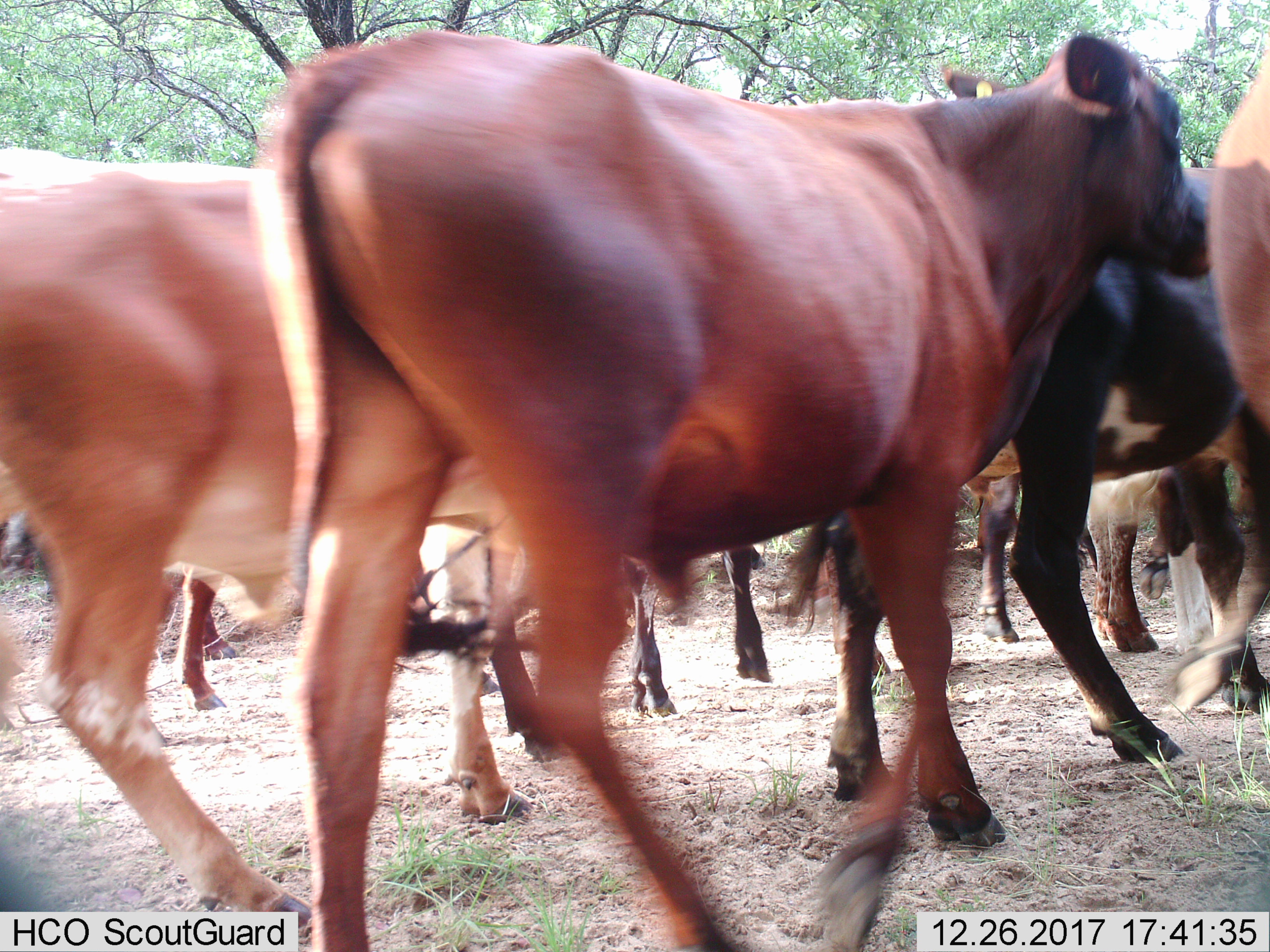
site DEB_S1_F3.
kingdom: Animalia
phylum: Chordata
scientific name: Vertebrata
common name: domestic animal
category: domesticanimal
Domesticanimal (domestic animal) (Vertebrata), count 11-50. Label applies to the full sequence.